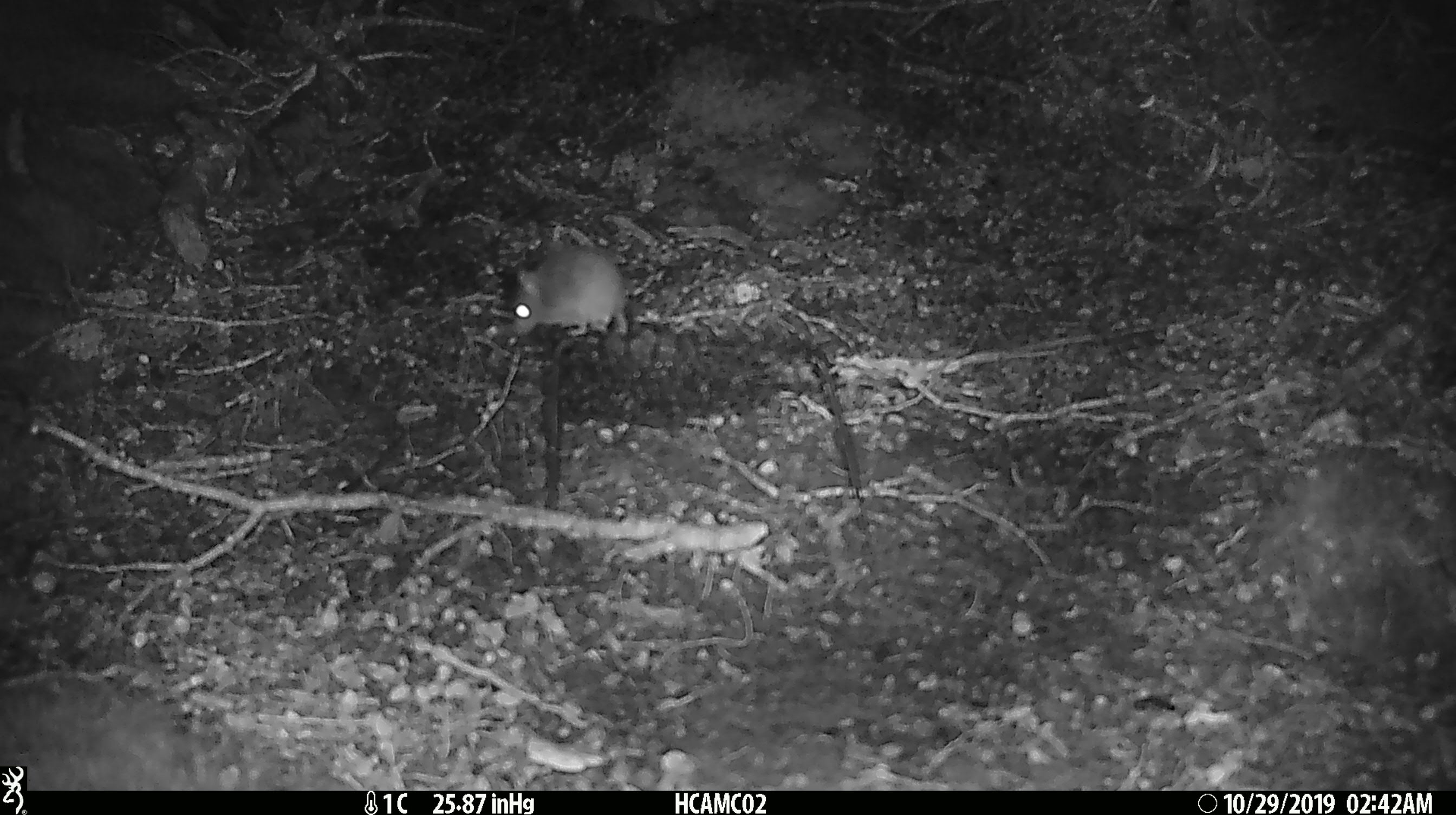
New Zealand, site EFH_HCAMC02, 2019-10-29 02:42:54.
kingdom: Animalia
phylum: Chordata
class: Mammalia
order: Rodentia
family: Muridae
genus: Mus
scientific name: Mus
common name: mouse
Mouse (Mus).